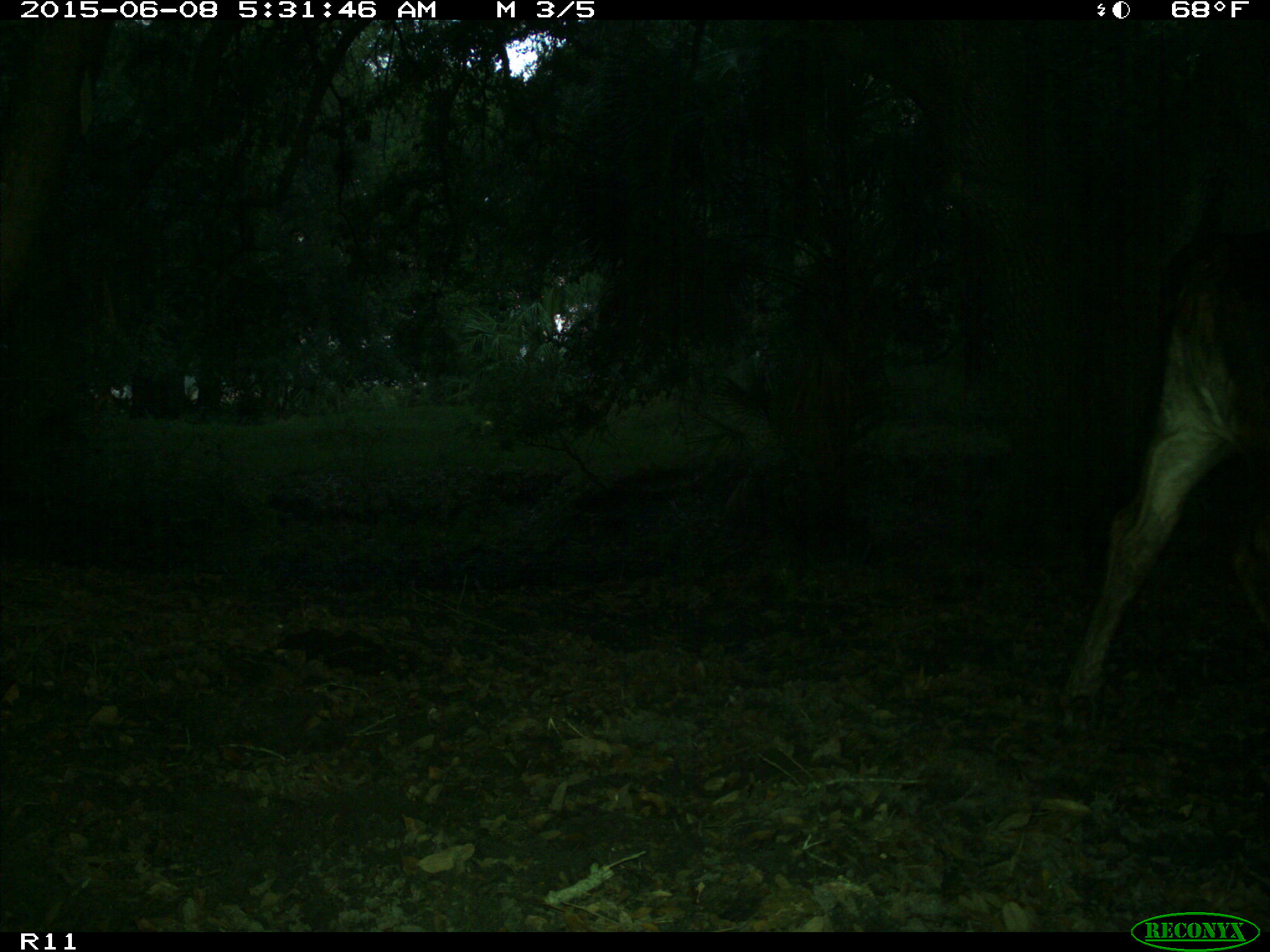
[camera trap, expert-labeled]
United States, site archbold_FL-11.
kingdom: Animalia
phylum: Chordata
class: Mammalia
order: Artiodactyla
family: Bovidae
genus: Bos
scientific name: Bos taurus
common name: domestic cow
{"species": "Bos taurus (domestic cow)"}